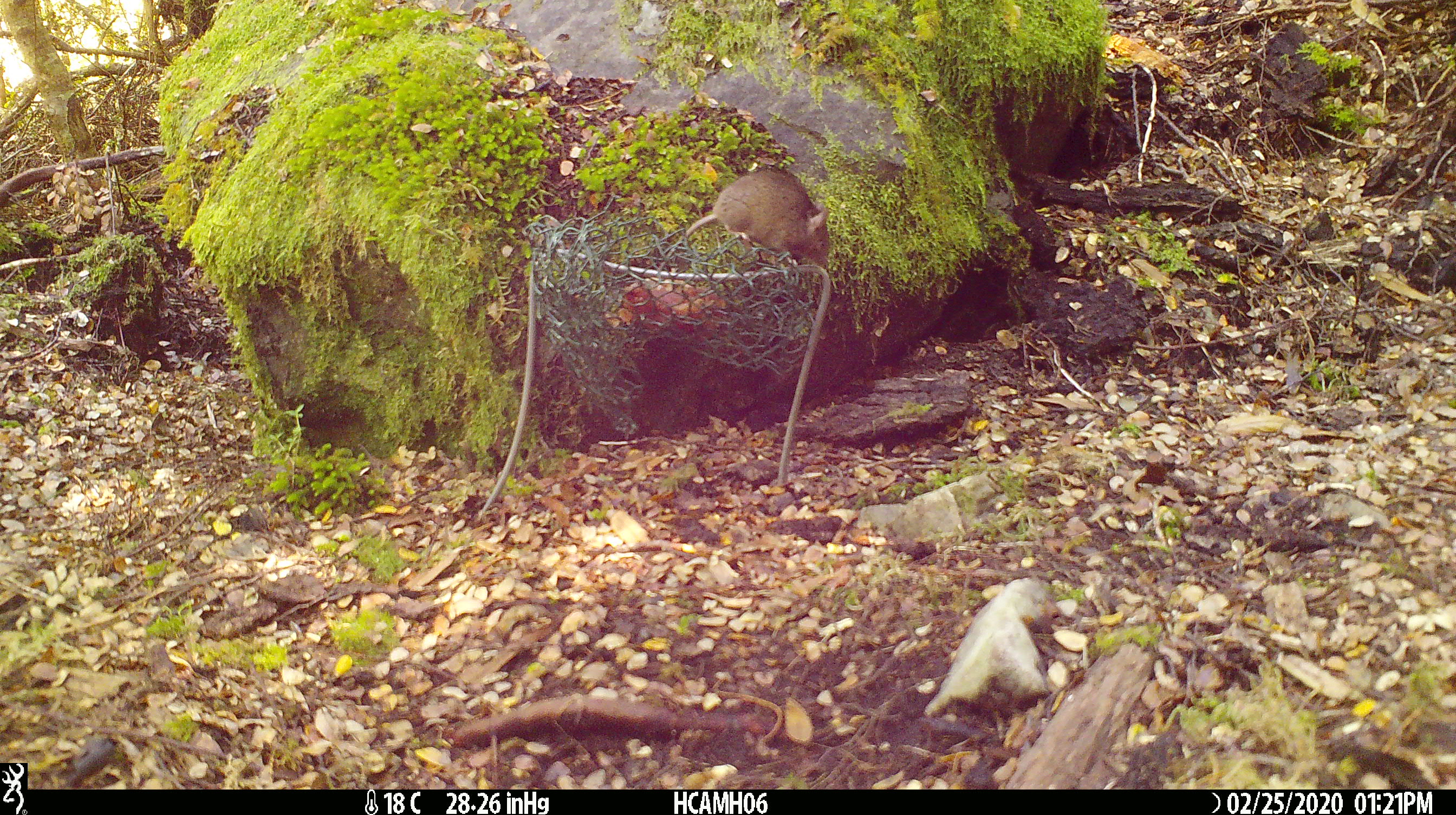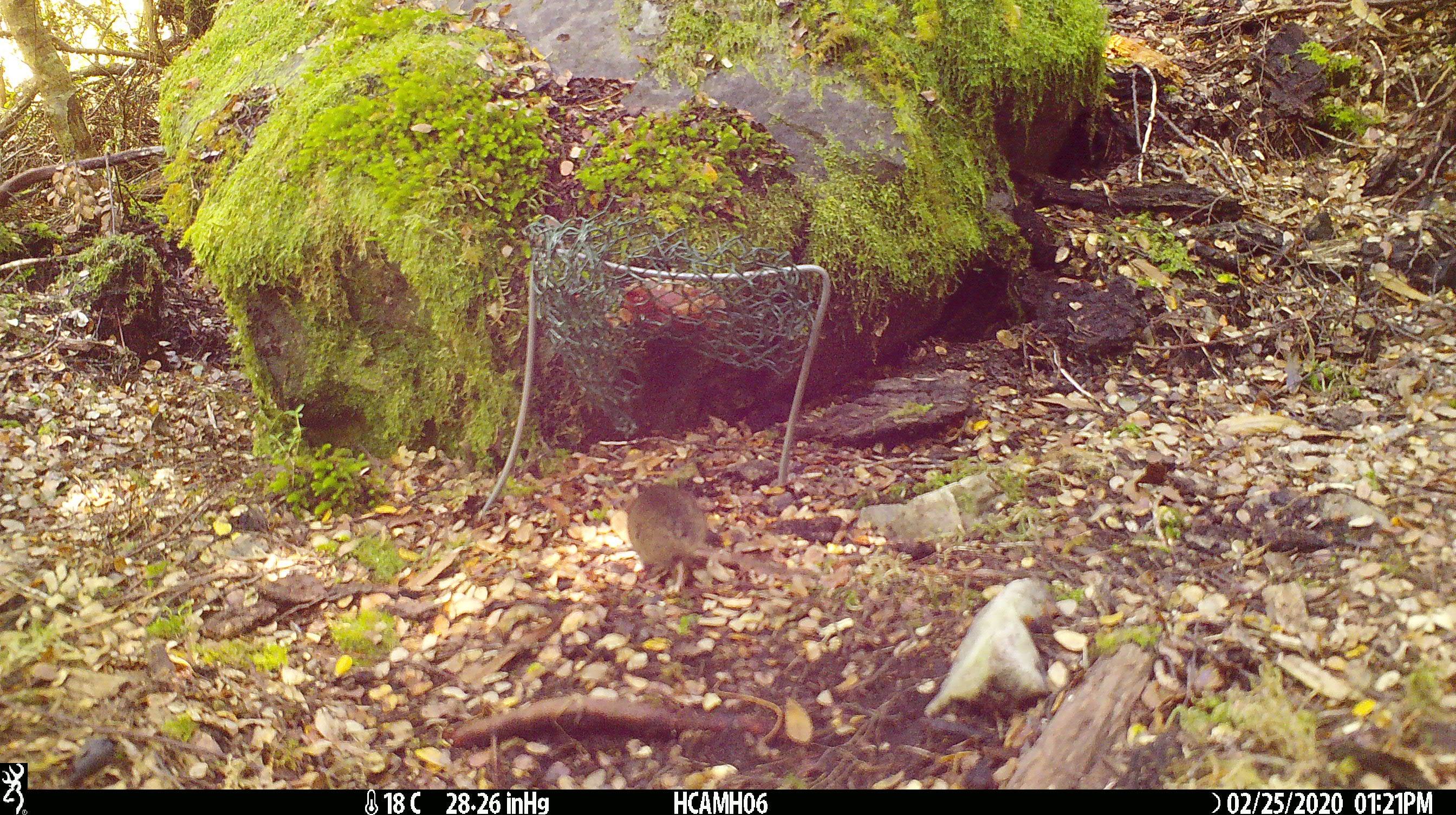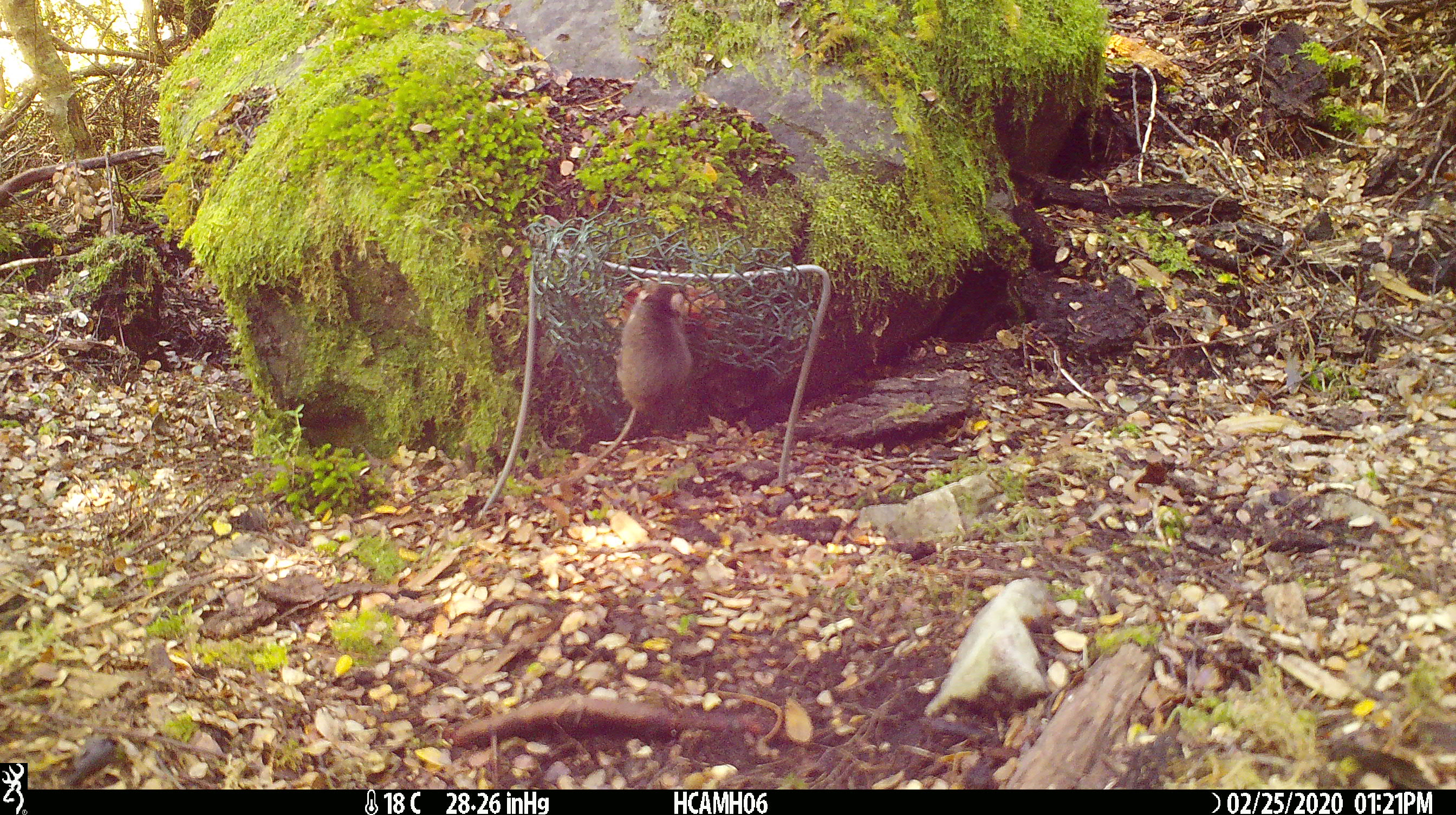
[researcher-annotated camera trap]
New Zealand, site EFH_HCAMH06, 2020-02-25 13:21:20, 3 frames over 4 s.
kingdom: Animalia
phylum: Chordata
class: Mammalia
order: Rodentia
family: Muridae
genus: Mus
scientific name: Mus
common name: mouse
Mouse (Mus).